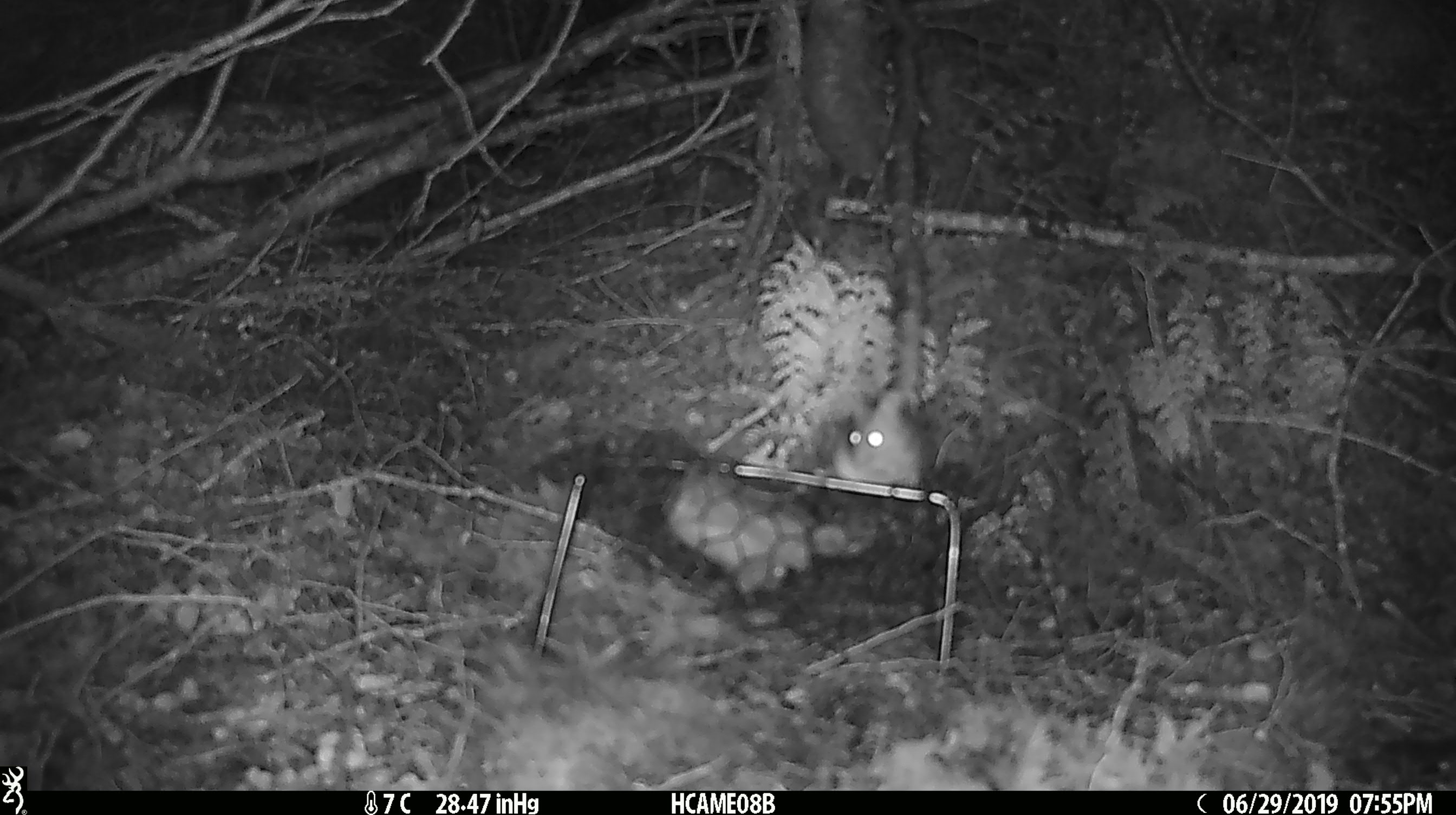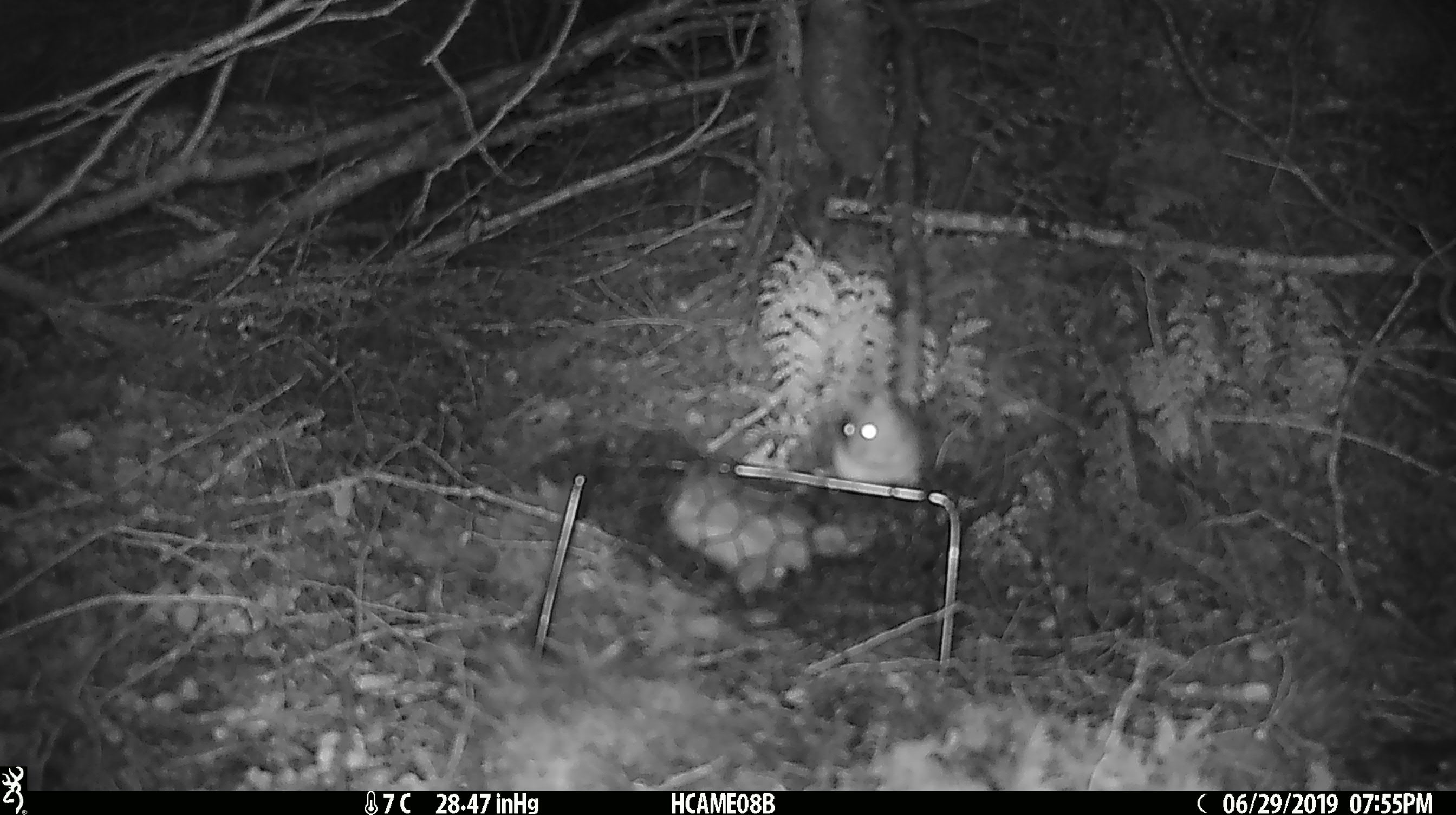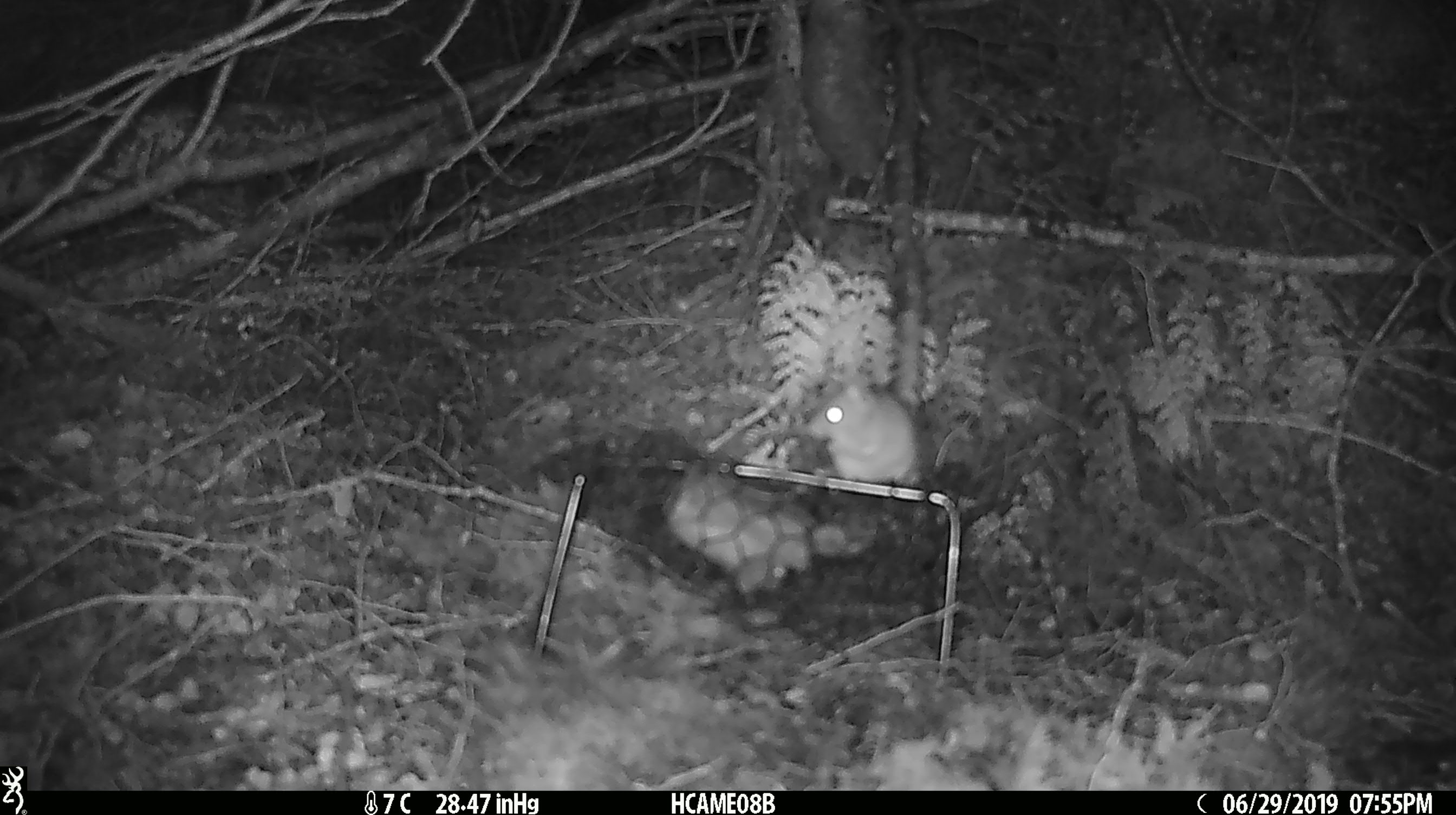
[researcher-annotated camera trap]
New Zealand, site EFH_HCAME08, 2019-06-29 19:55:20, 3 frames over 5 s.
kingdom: Animalia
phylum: Chordata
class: Mammalia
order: Rodentia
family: Muridae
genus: Mus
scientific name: Mus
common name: mouse